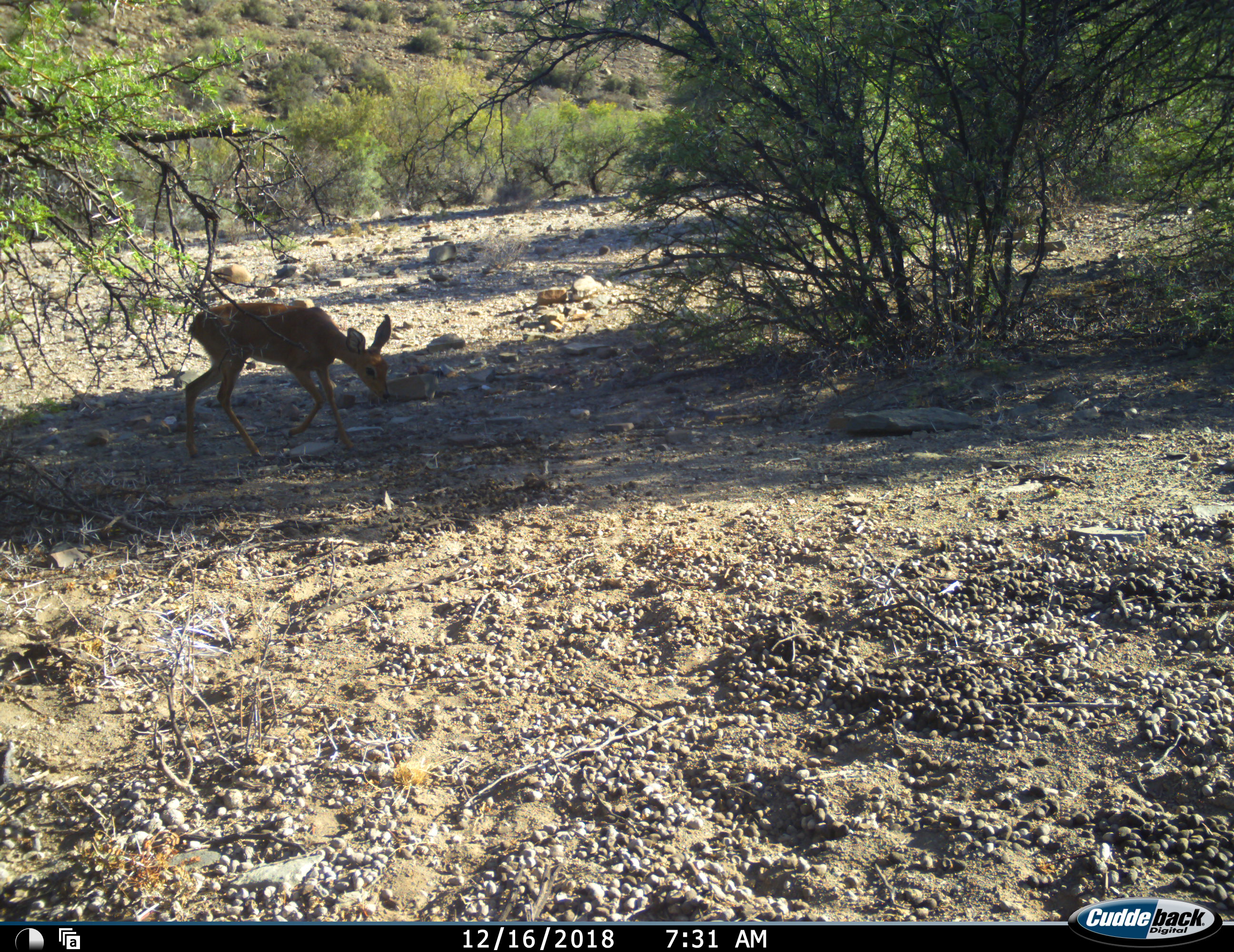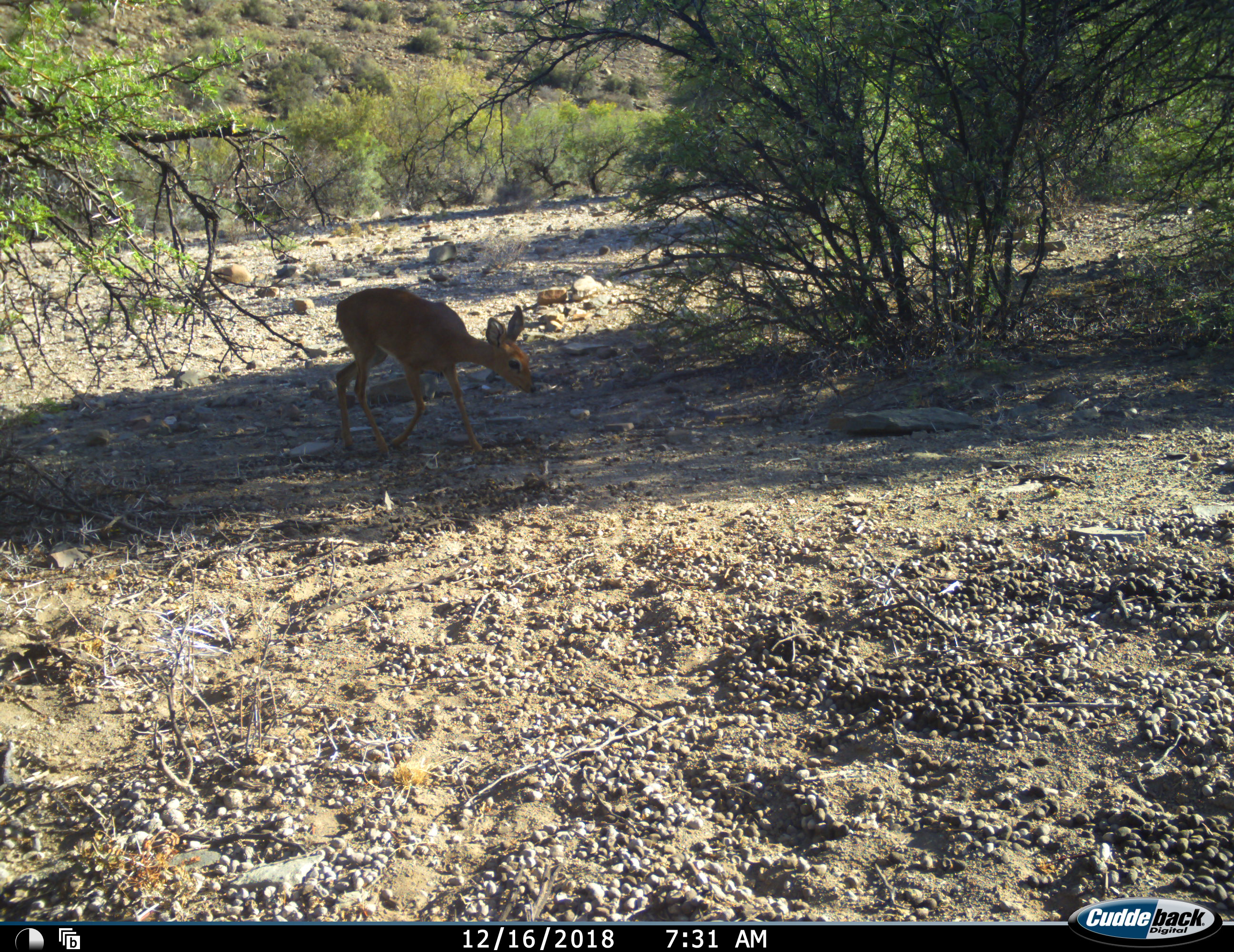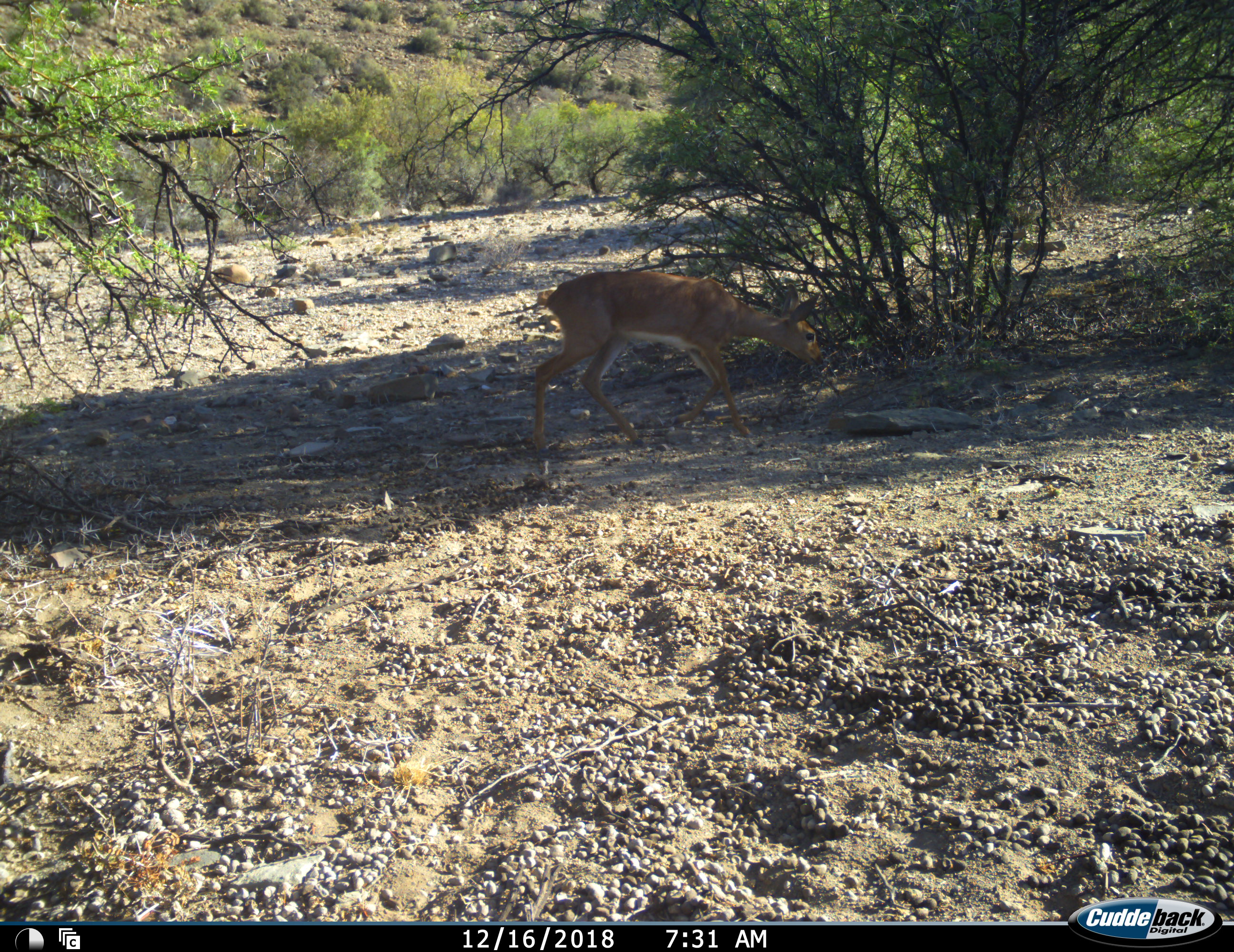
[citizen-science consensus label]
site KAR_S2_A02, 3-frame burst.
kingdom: Animalia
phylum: Chordata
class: Mammalia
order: Artiodactyla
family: Bovidae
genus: Raphicerus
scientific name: Raphicerus campestris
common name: steenbok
Steenbok (Raphicerus campestris), count 1. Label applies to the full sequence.